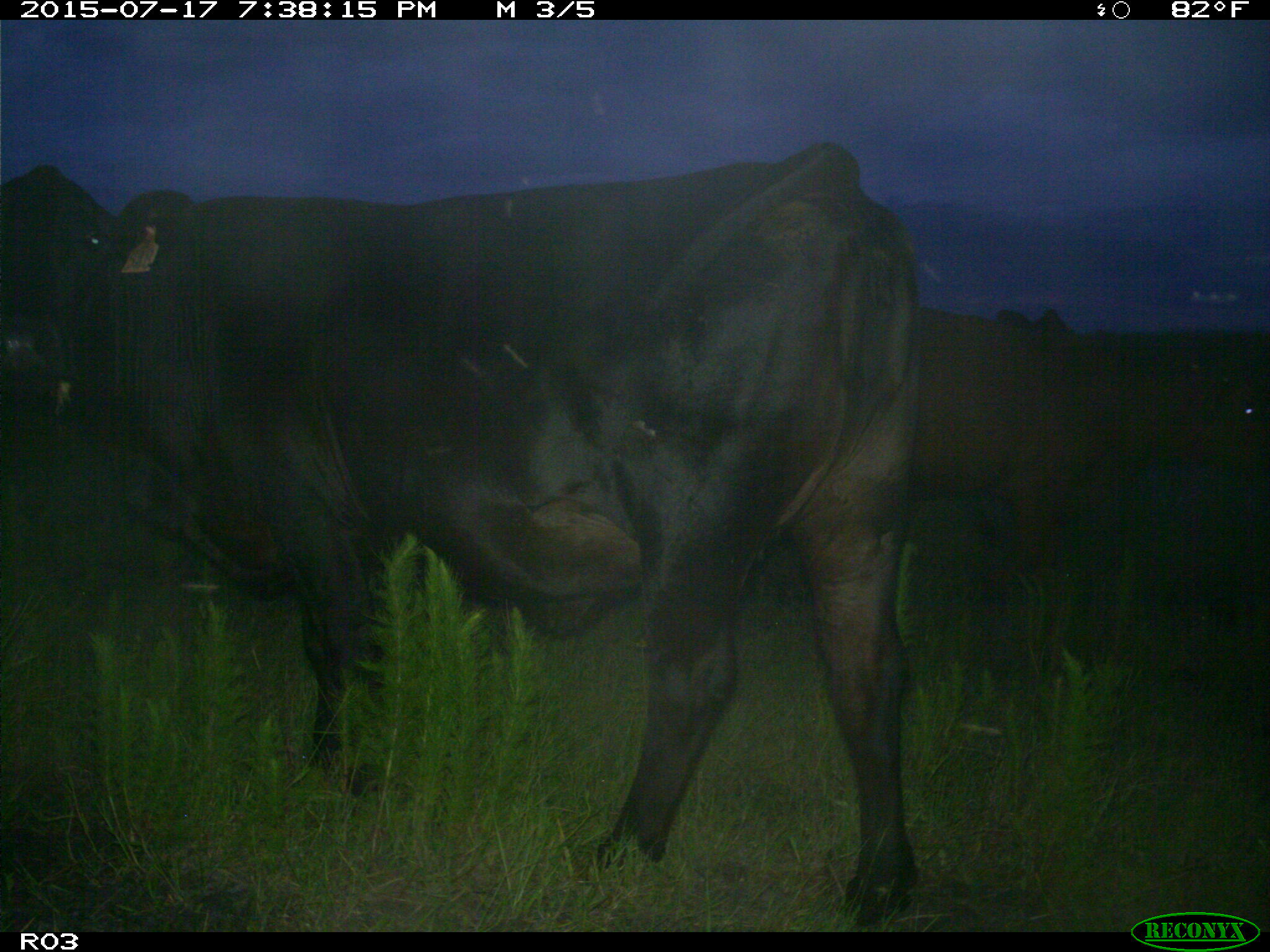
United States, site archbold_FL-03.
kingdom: Animalia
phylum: Chordata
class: Mammalia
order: Artiodactyla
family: Bovidae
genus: Bos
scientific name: Bos taurus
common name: domestic cow